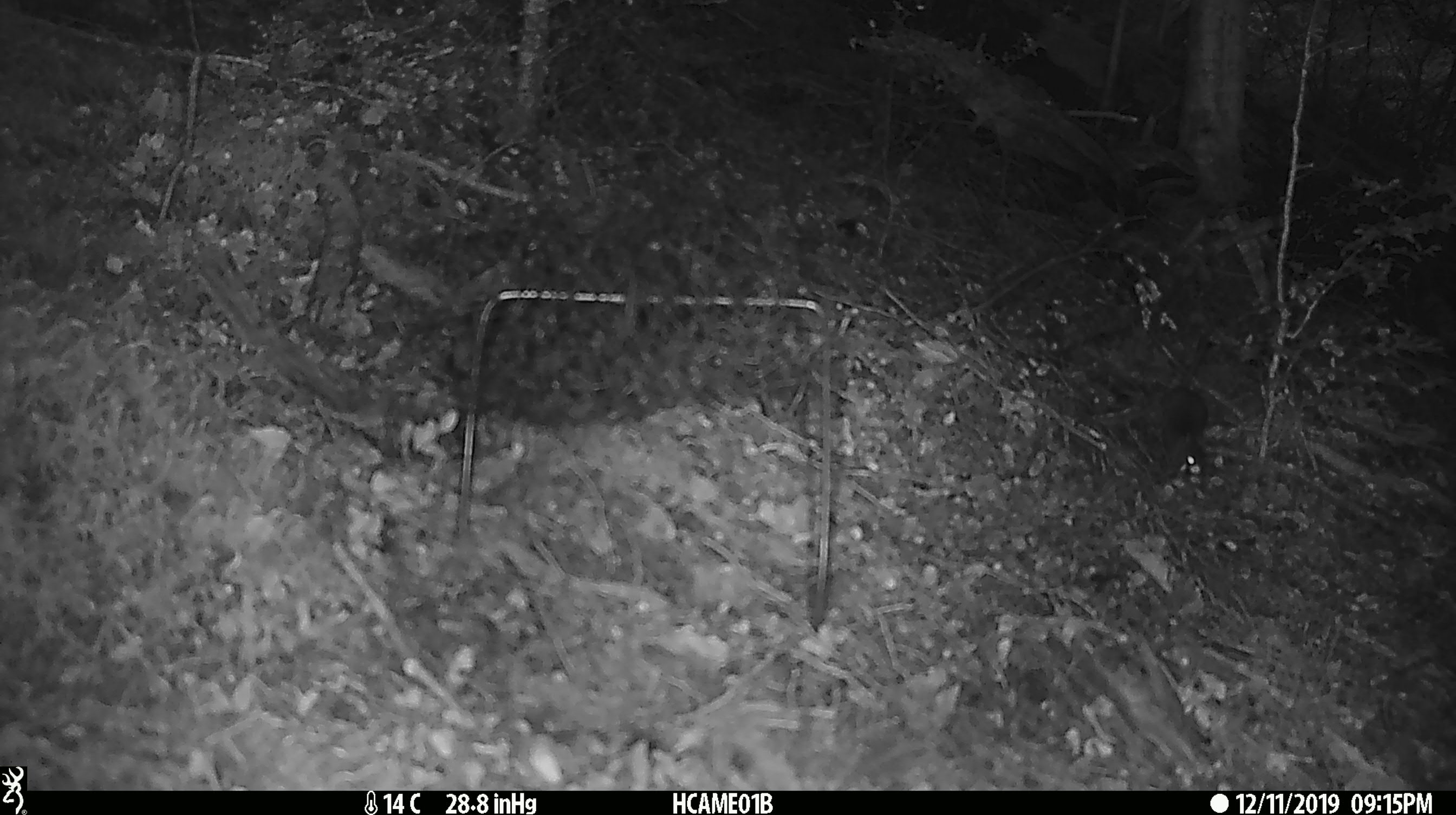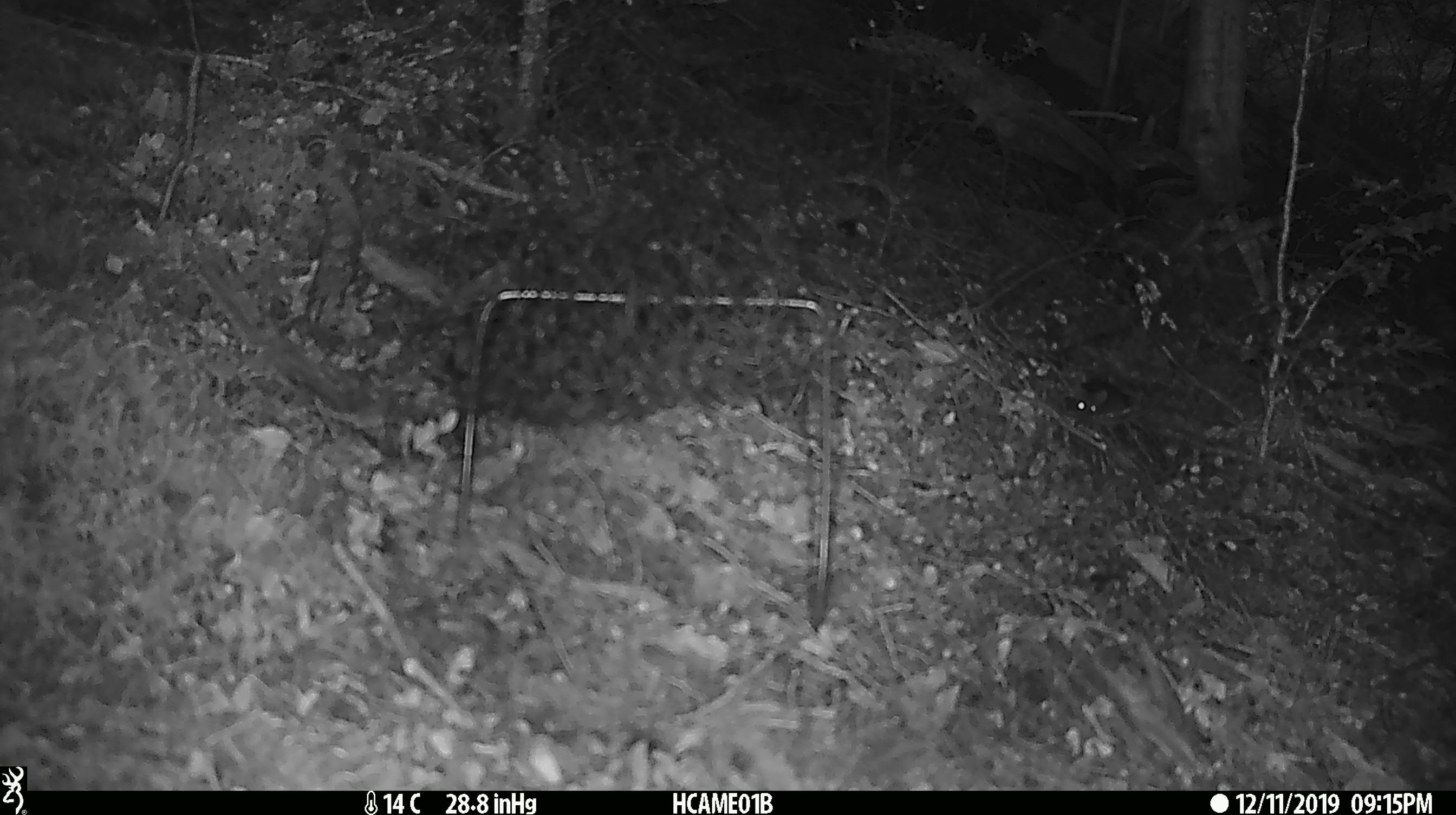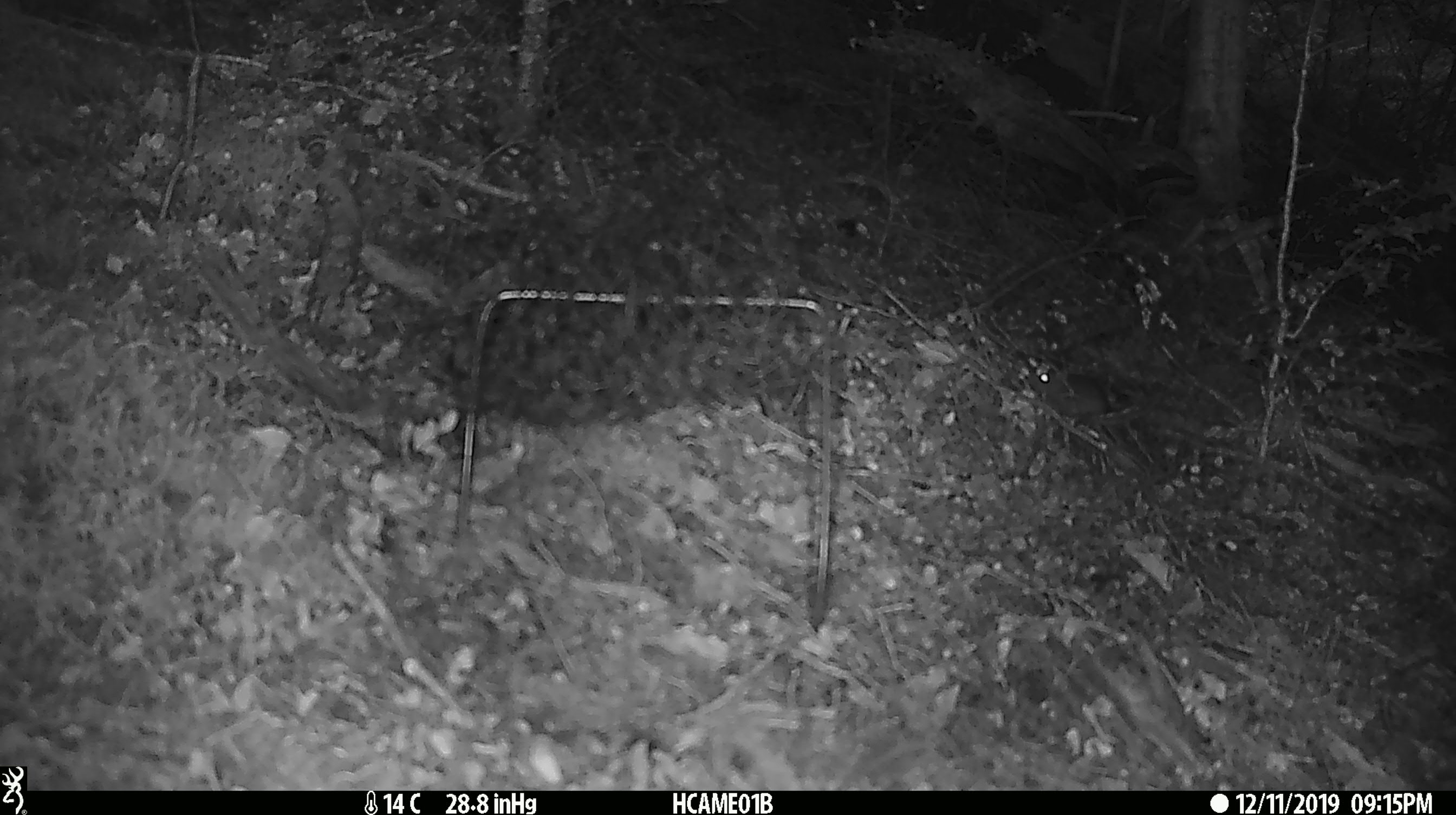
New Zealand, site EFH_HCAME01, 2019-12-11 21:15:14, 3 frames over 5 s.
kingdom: Animalia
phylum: Chordata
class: Mammalia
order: Rodentia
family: Muridae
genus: Mus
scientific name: Mus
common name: mouse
Mouse (Mus).